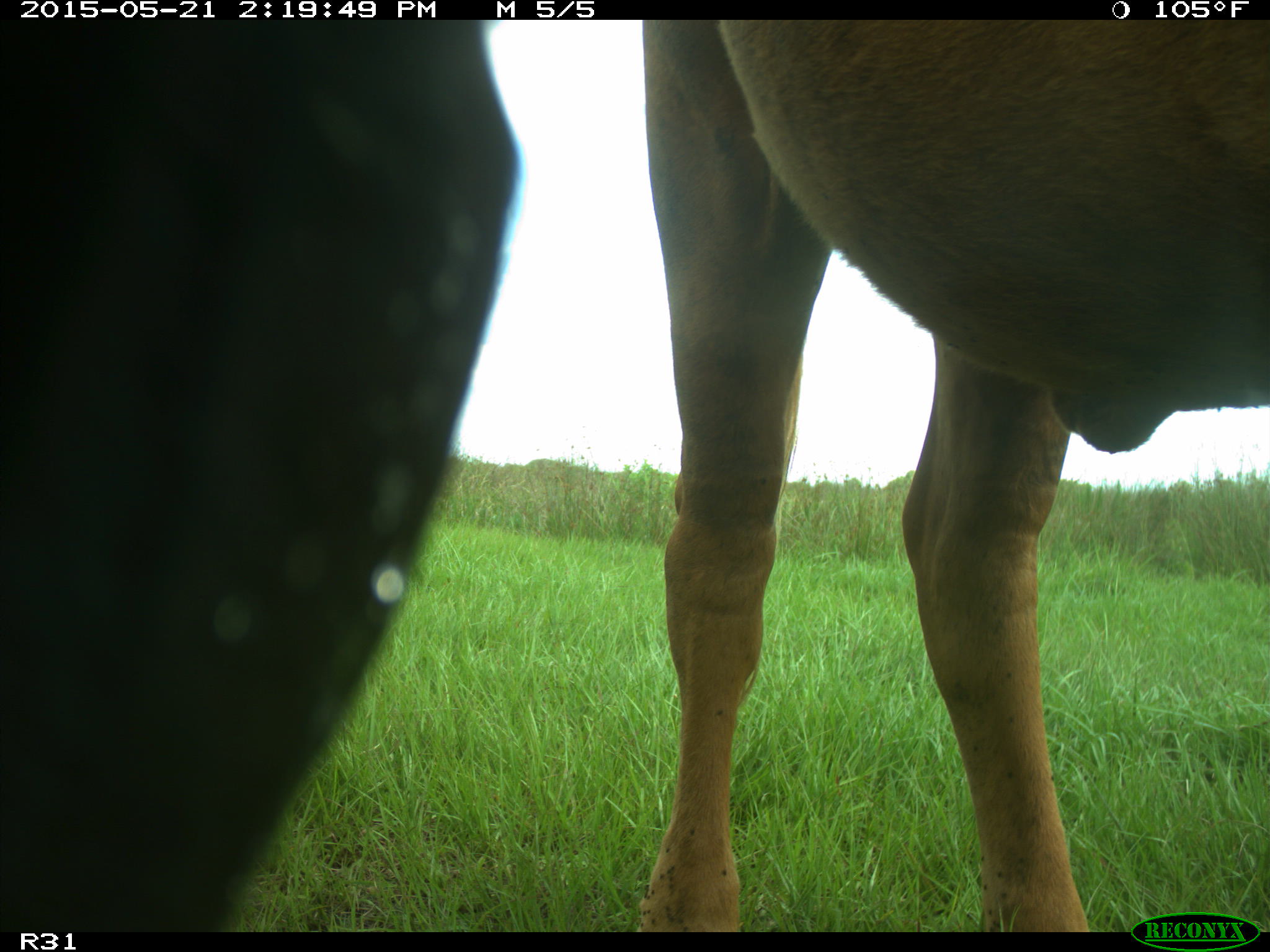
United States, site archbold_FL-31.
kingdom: Animalia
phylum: Chordata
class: Mammalia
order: Artiodactyla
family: Bovidae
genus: Bos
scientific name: Bos taurus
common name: domestic cow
Bos taurus (domestic cow).